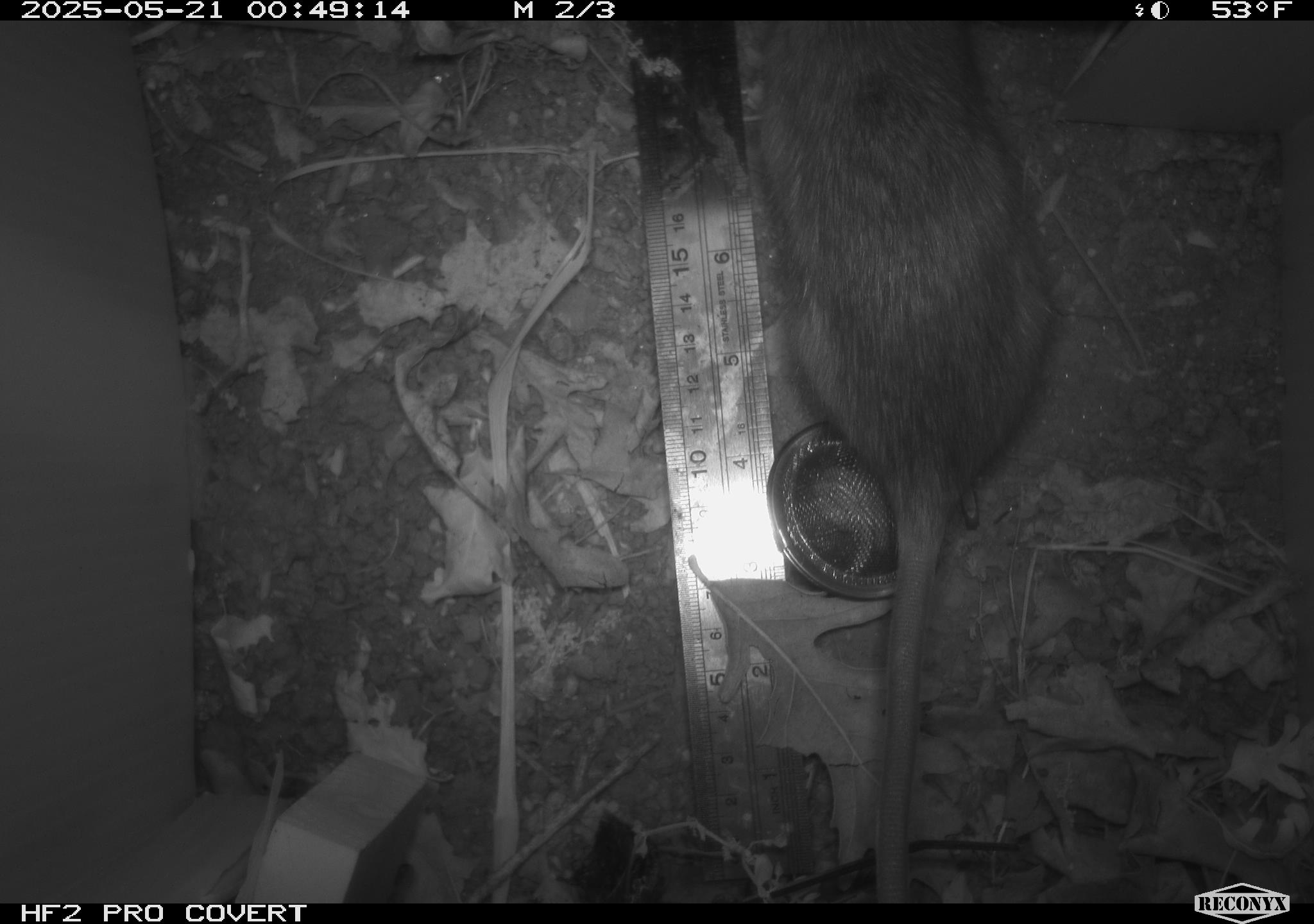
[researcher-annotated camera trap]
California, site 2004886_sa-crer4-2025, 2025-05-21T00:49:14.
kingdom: Animalia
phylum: Chordata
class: Mammalia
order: Rodentia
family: Muridae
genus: Rattus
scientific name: Rattus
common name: rat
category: rattus species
Rattus species (rat) (Rattus).